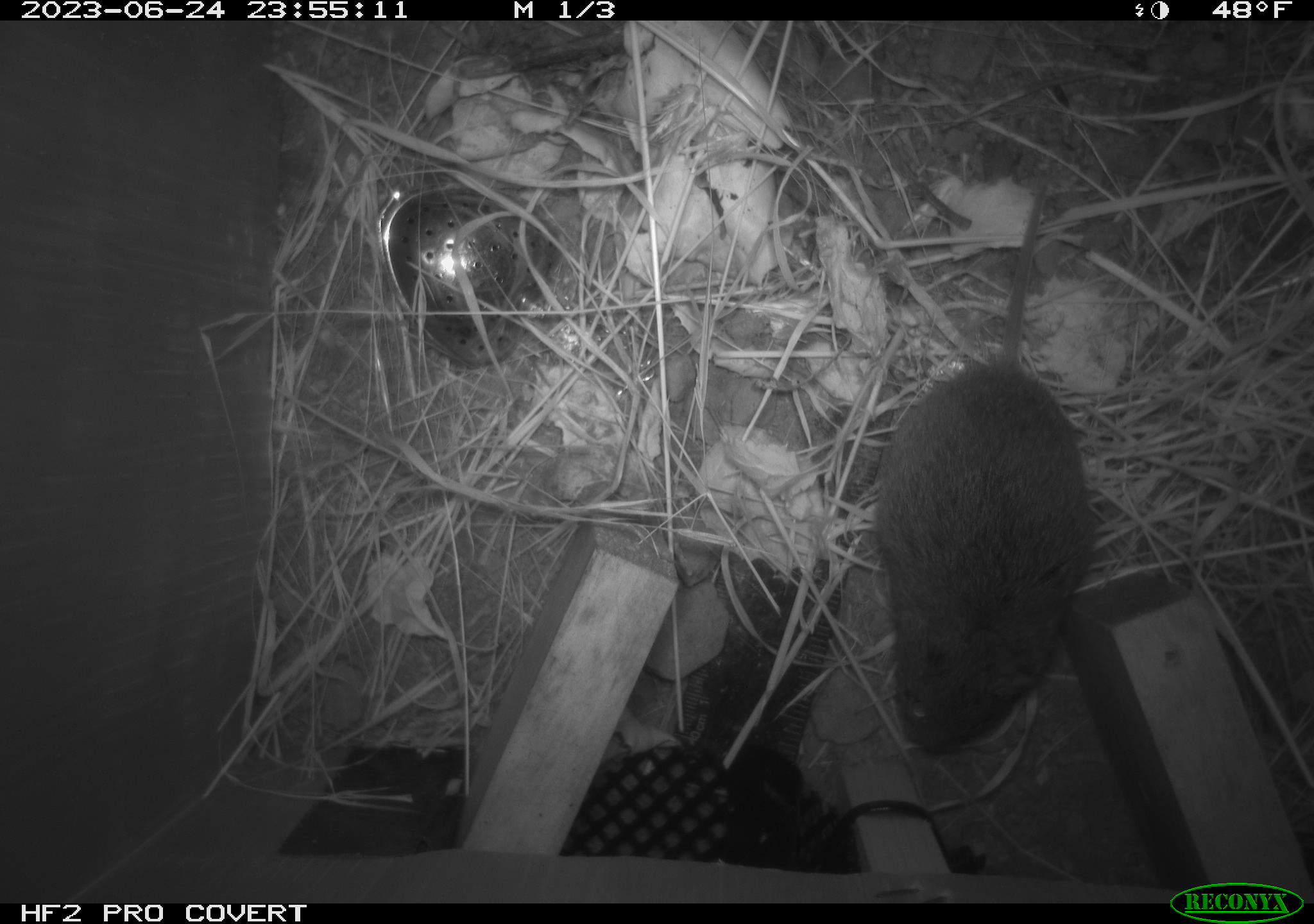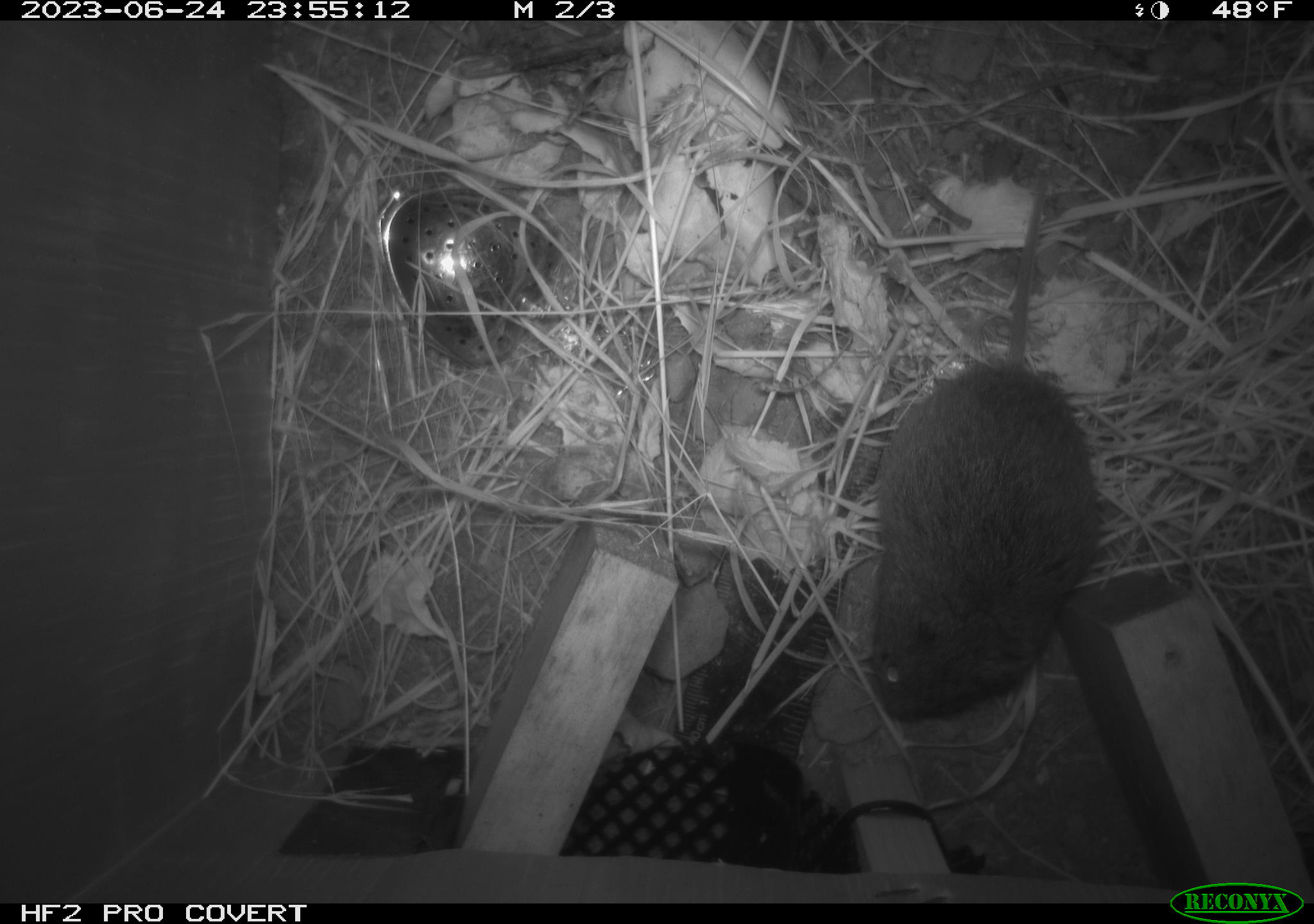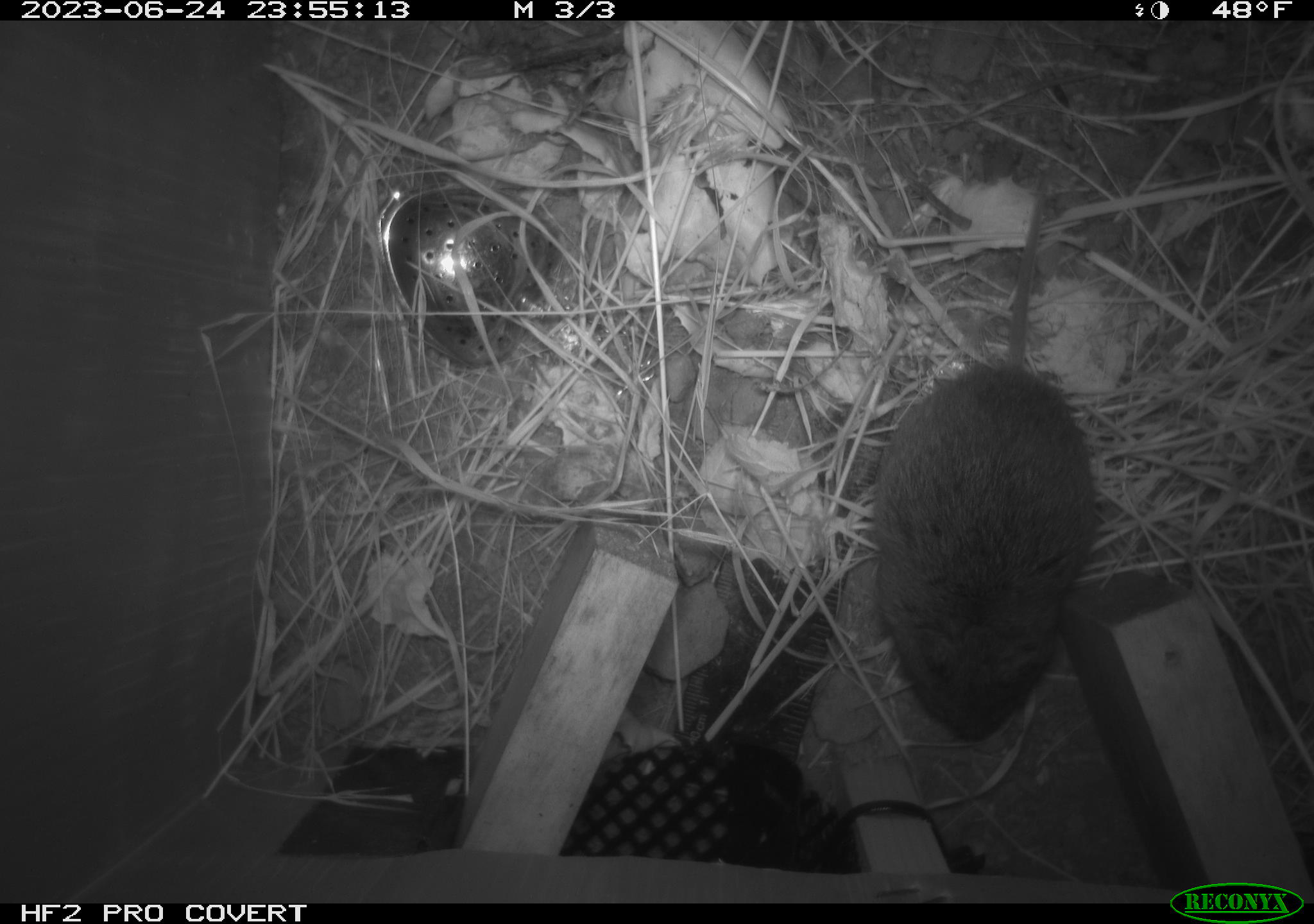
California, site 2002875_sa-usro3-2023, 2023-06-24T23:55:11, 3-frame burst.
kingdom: Animalia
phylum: Chordata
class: Mammalia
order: Rodentia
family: Cricetidae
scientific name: Arvicolinae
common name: voles, lemmings, and muskrats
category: arvicolinae subfamily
Arvicolinae subfamily (voles, lemmings, and muskrats) (Arvicolinae).